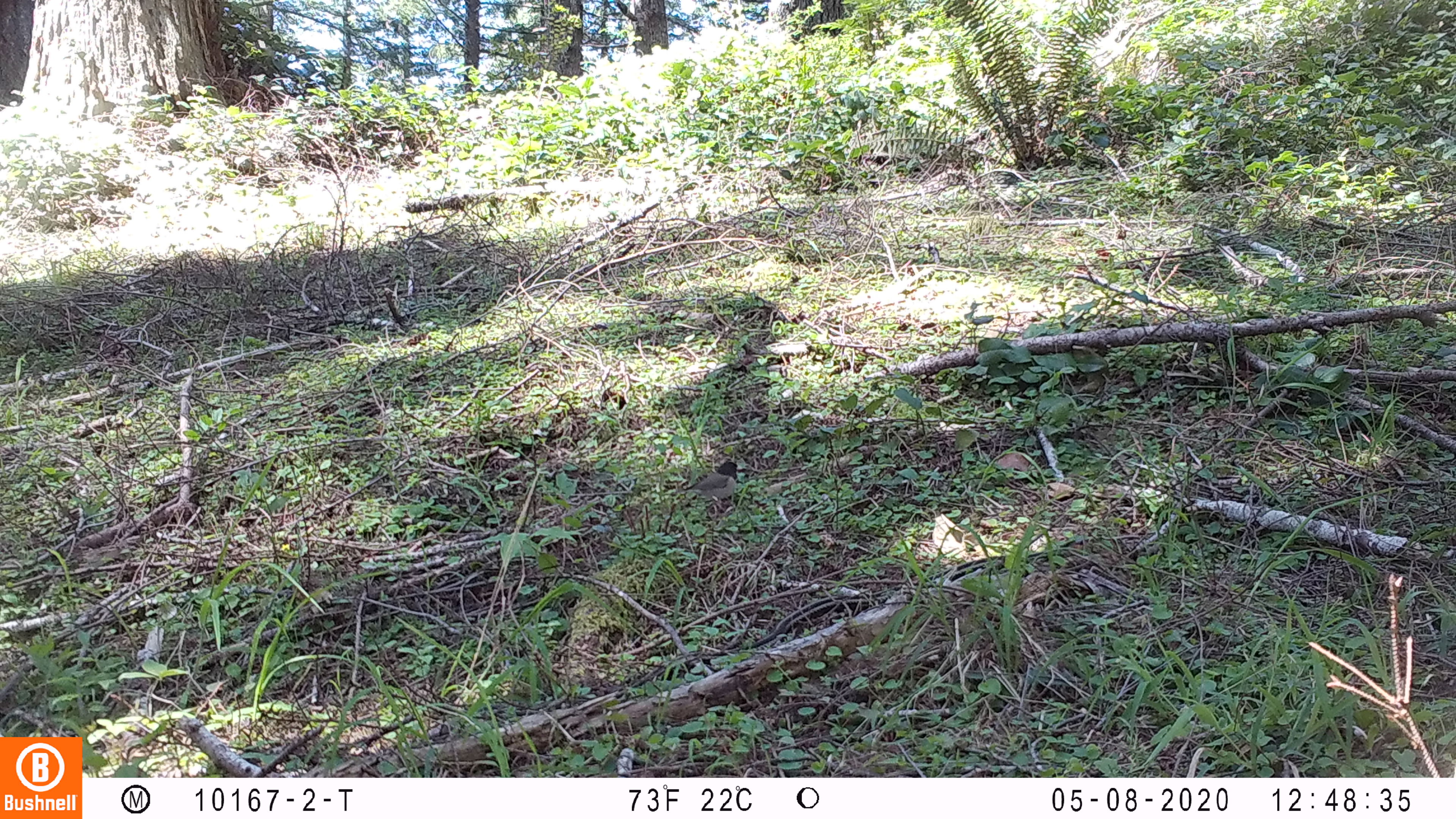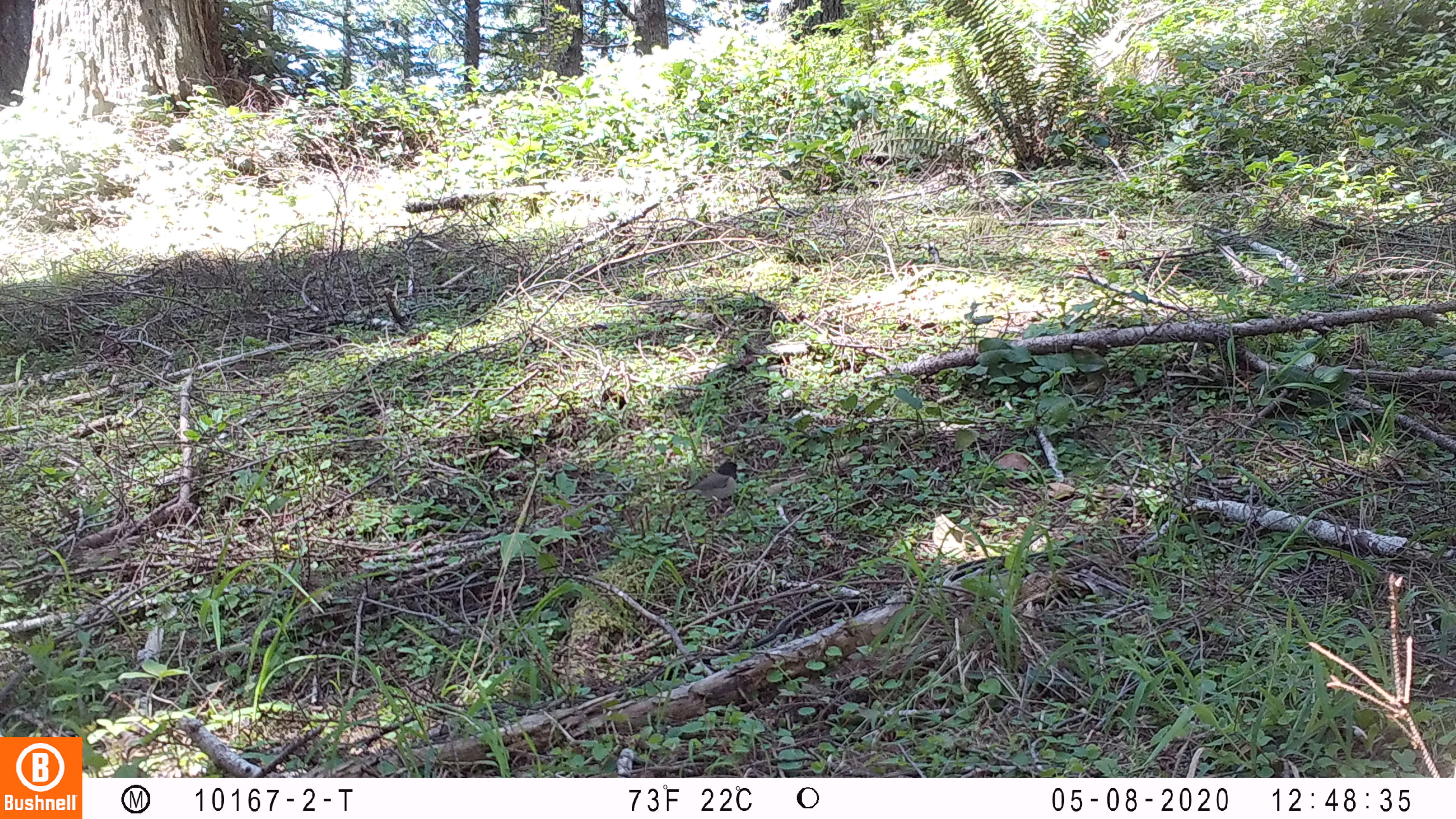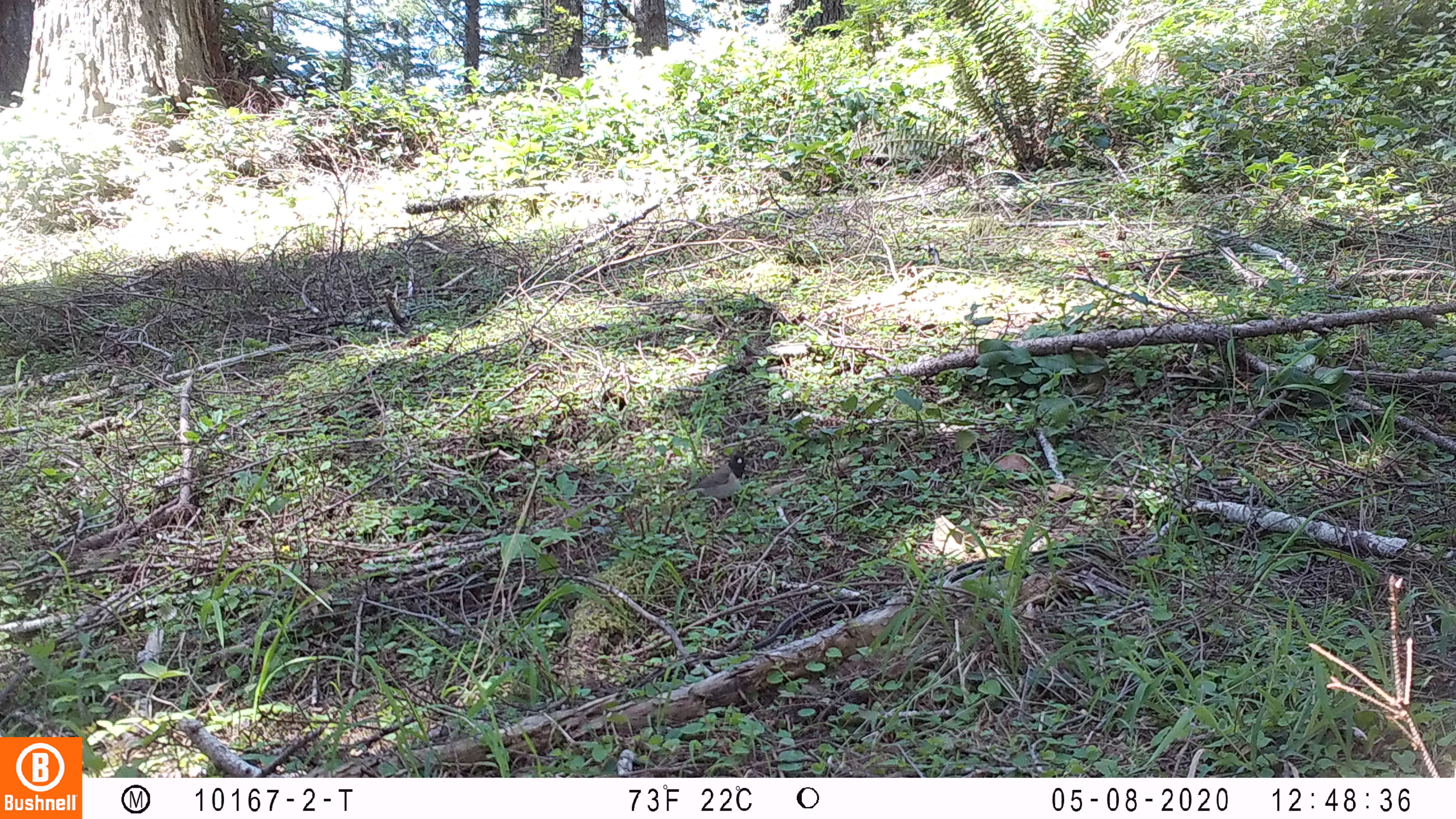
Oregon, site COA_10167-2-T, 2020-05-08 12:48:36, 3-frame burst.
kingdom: Animalia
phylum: Chordata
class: Aves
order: Passeriformes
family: Passerellidae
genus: Junco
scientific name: Junco hyemalis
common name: dark-eyed junco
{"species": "dark-eyed junco (Junco hyemalis)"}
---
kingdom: Animalia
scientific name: Animalia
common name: reptile or amphibian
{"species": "reptile or amphibian (Animalia)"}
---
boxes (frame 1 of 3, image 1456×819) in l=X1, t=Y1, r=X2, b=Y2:
dark-eyed junco: l=672, t=453, r=743, b=516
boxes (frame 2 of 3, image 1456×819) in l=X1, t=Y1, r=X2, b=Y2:
reptile or amphibian: l=687, t=456, r=744, b=509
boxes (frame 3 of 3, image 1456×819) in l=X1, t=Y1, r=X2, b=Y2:
dark-eyed junco: l=665, t=448, r=752, b=508